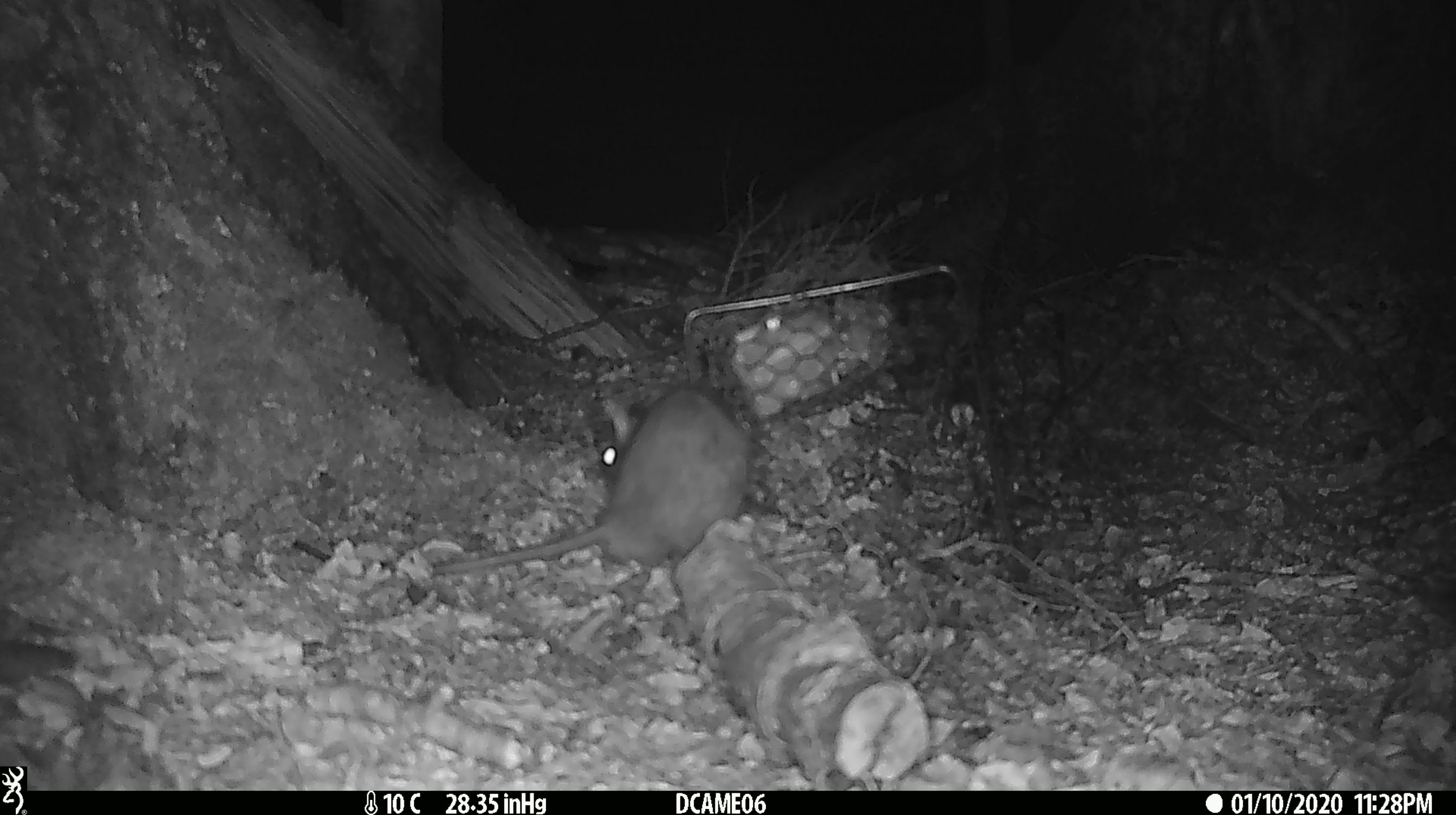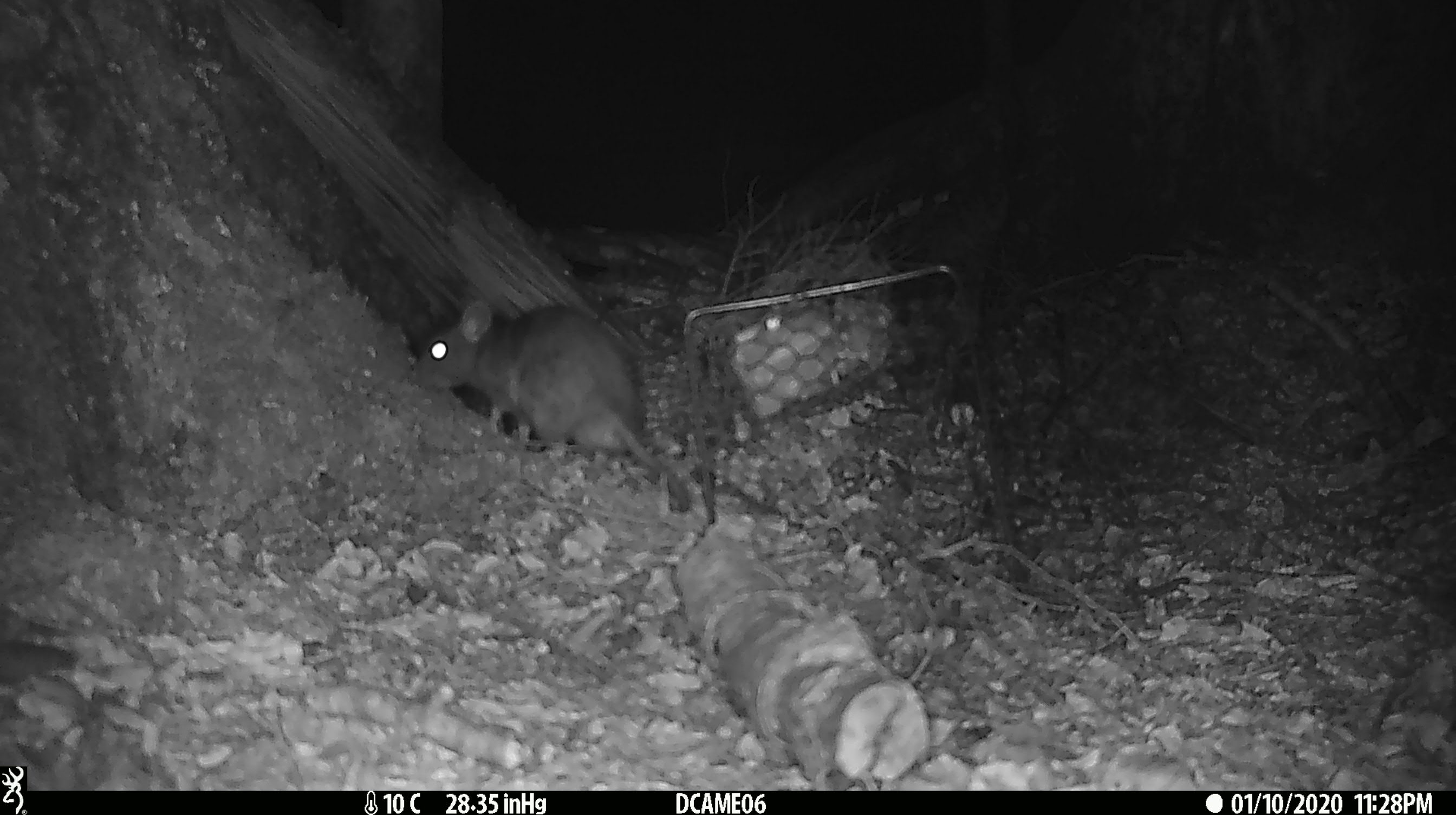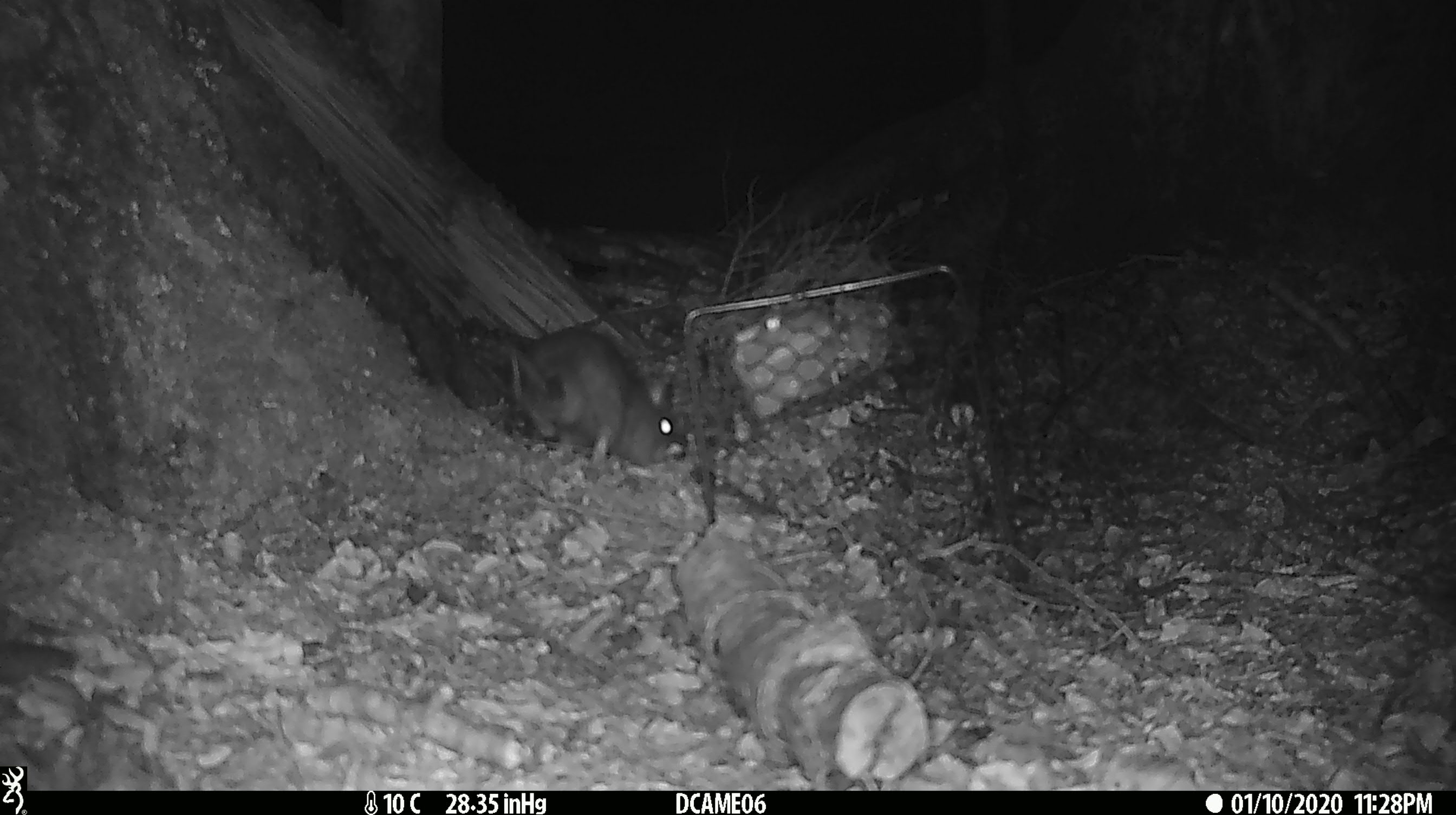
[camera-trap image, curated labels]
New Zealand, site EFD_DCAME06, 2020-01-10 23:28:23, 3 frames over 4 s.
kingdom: Animalia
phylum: Chordata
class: Mammalia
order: Rodentia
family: Muridae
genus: Rattus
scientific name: Rattus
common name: rat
Rat (Rattus).